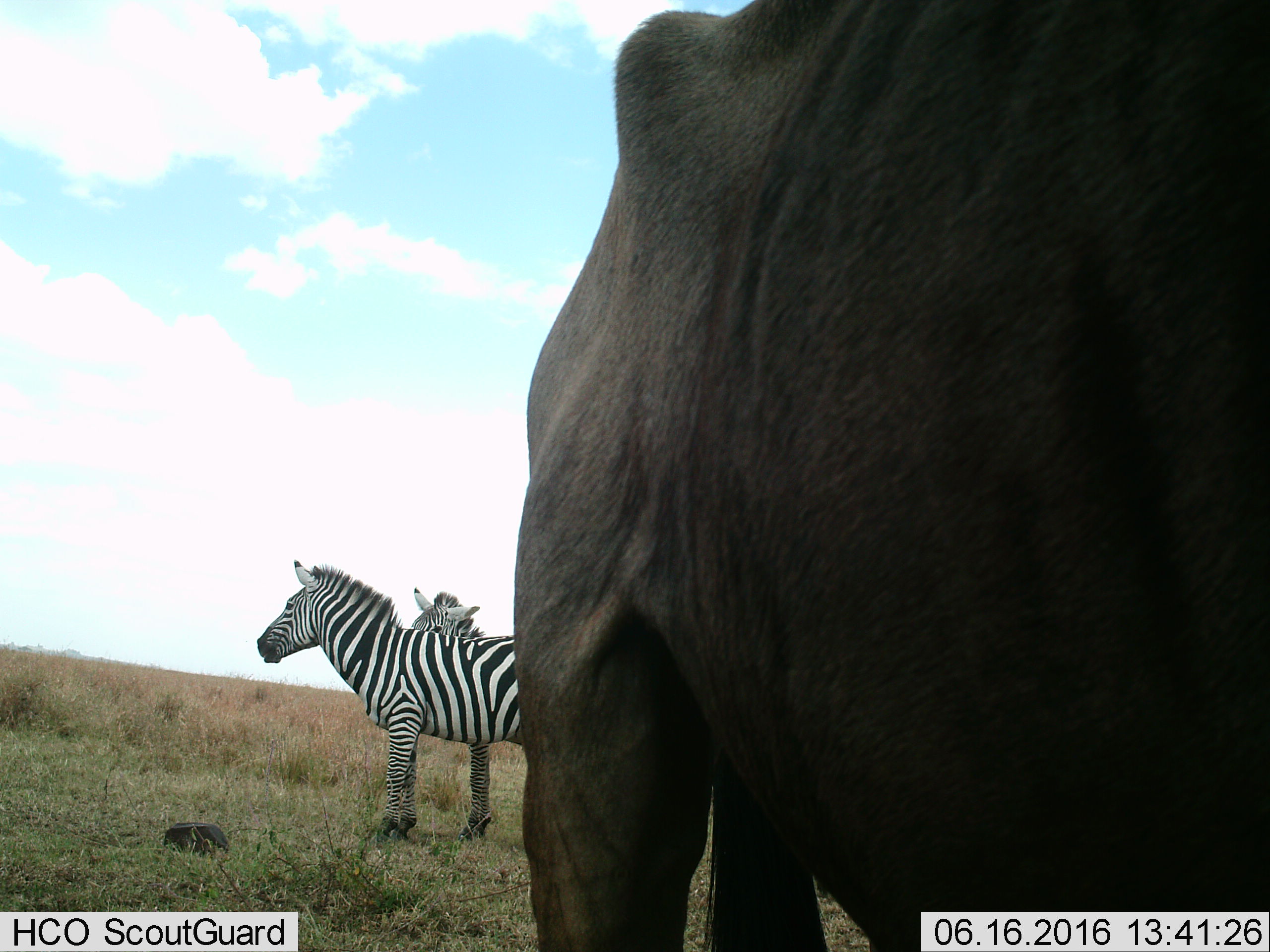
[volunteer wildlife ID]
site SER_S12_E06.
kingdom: Animalia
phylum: Chordata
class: Mammalia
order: Perissodactyla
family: Equidae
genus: Equus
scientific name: Equus quagga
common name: plains zebra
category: zebraplains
Zebraplains (plains zebra) (Equus quagga), count 2. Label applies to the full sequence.